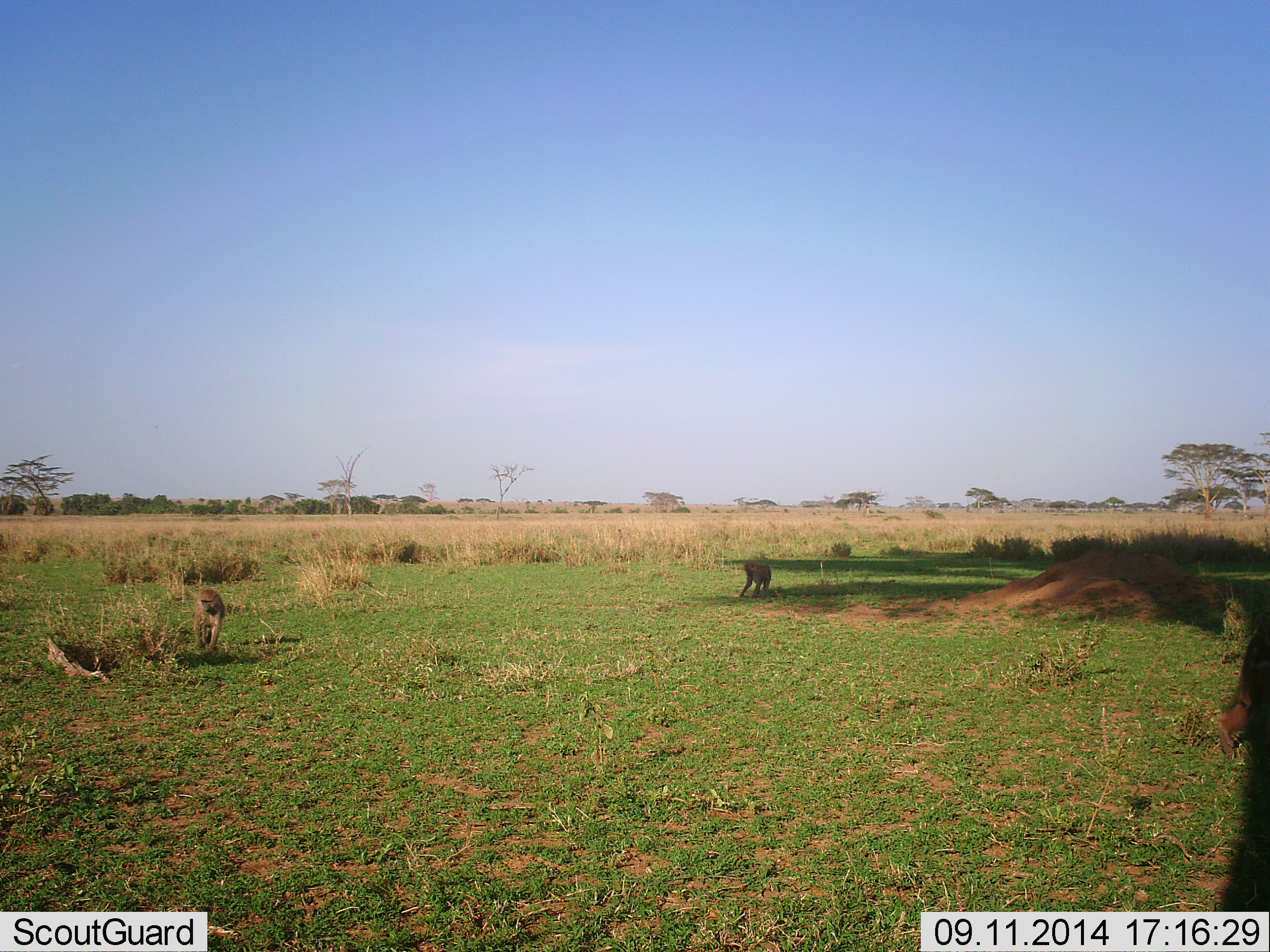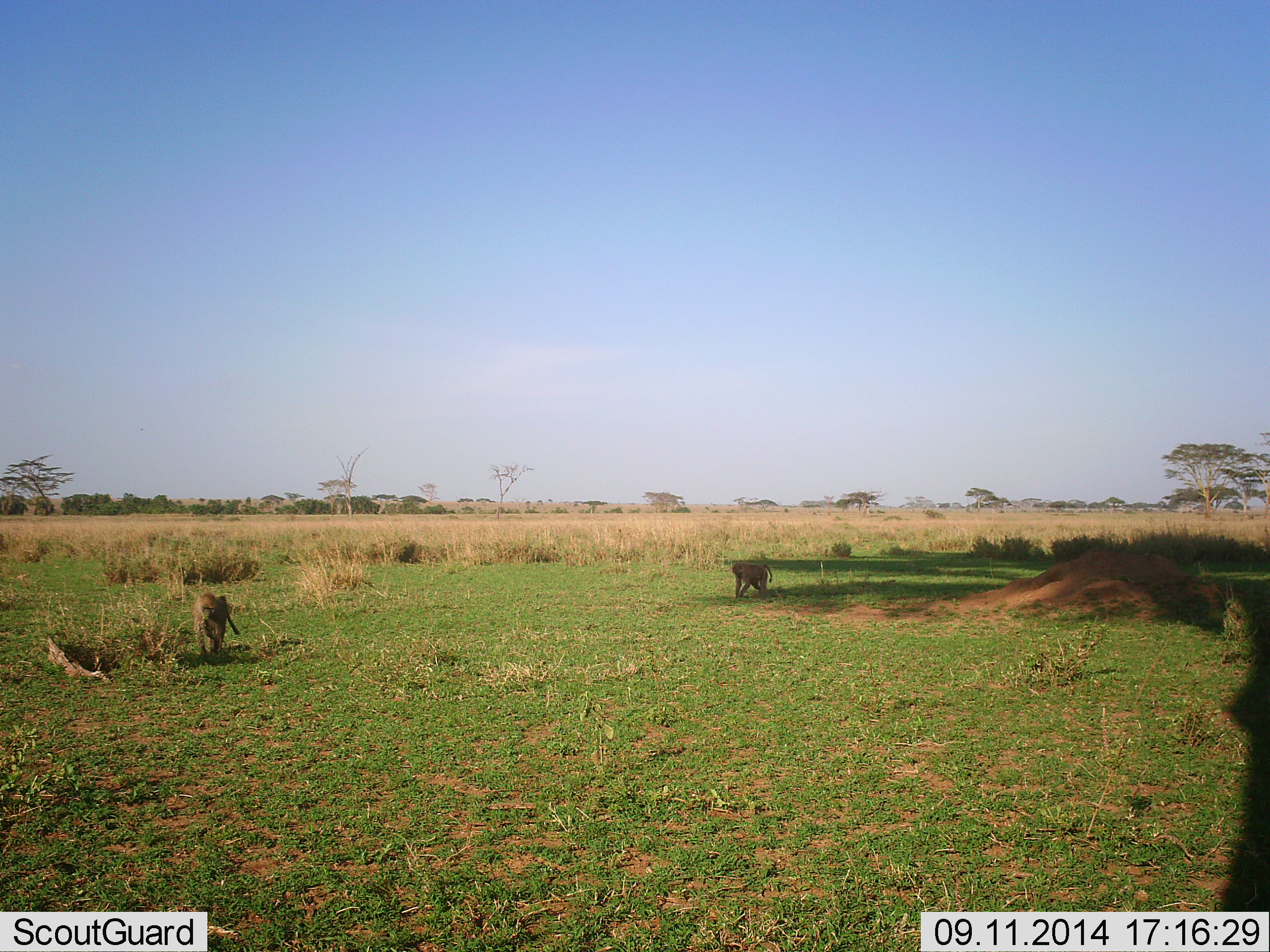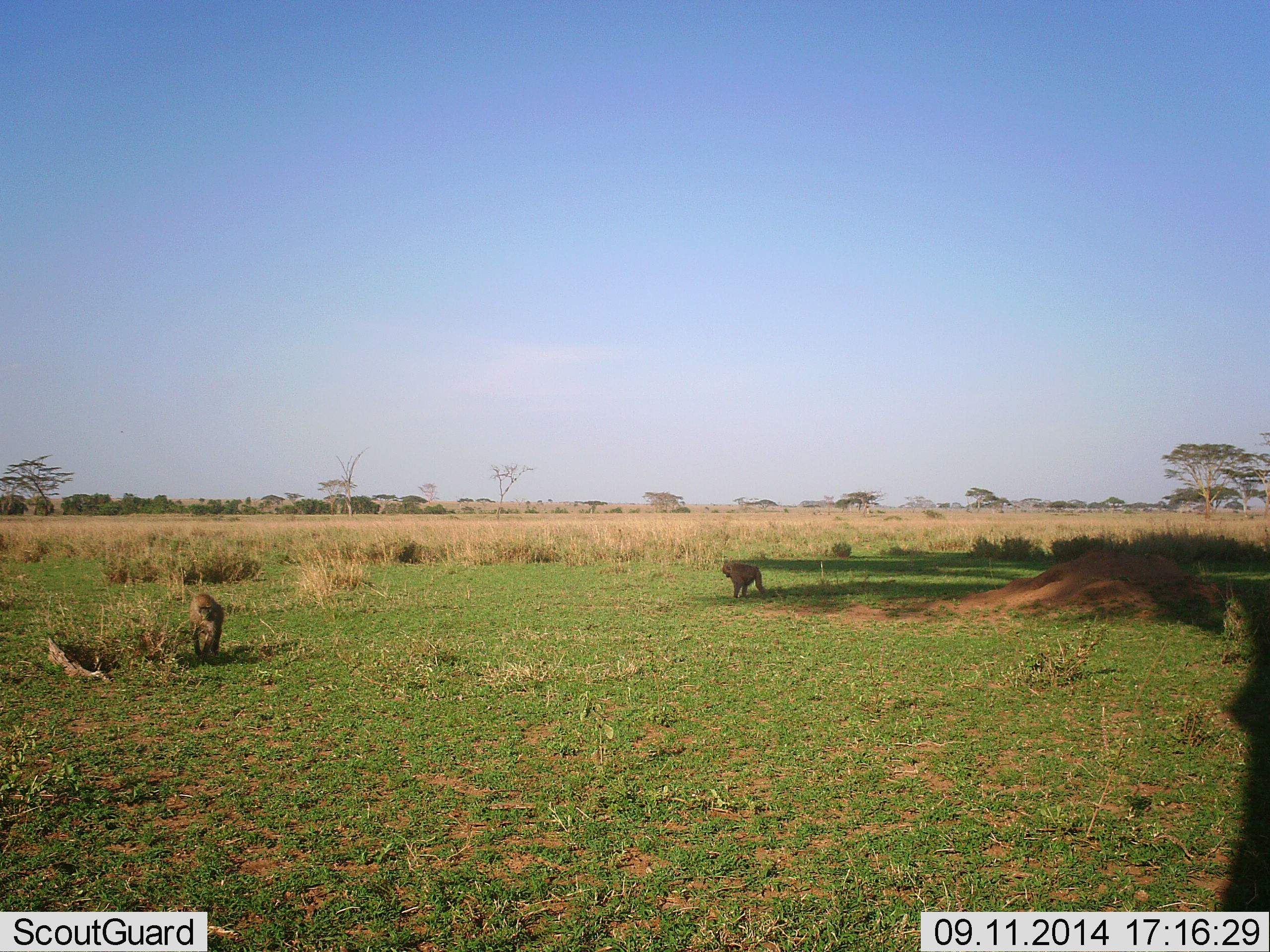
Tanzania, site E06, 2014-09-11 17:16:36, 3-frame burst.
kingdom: Animalia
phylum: Chordata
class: Mammalia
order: Primates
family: Cercopithecidae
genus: Papio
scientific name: Papio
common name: baboon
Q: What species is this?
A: Baboon (Papio).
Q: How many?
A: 3.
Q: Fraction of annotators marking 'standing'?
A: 40%.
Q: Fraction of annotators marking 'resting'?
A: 0%.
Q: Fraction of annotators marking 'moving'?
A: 90%.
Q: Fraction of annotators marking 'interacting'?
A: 0%.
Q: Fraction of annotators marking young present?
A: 0%.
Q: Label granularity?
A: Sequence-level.